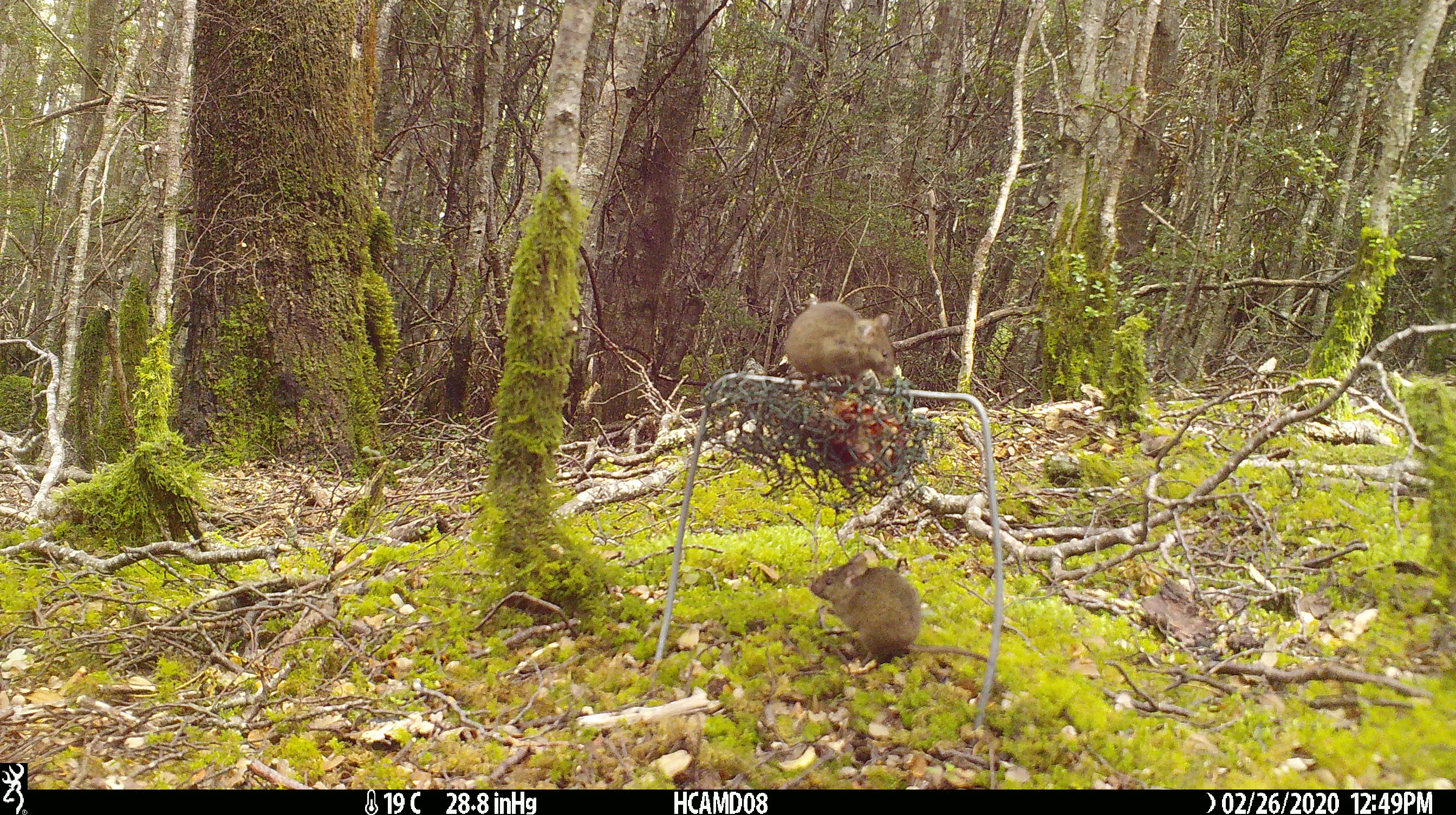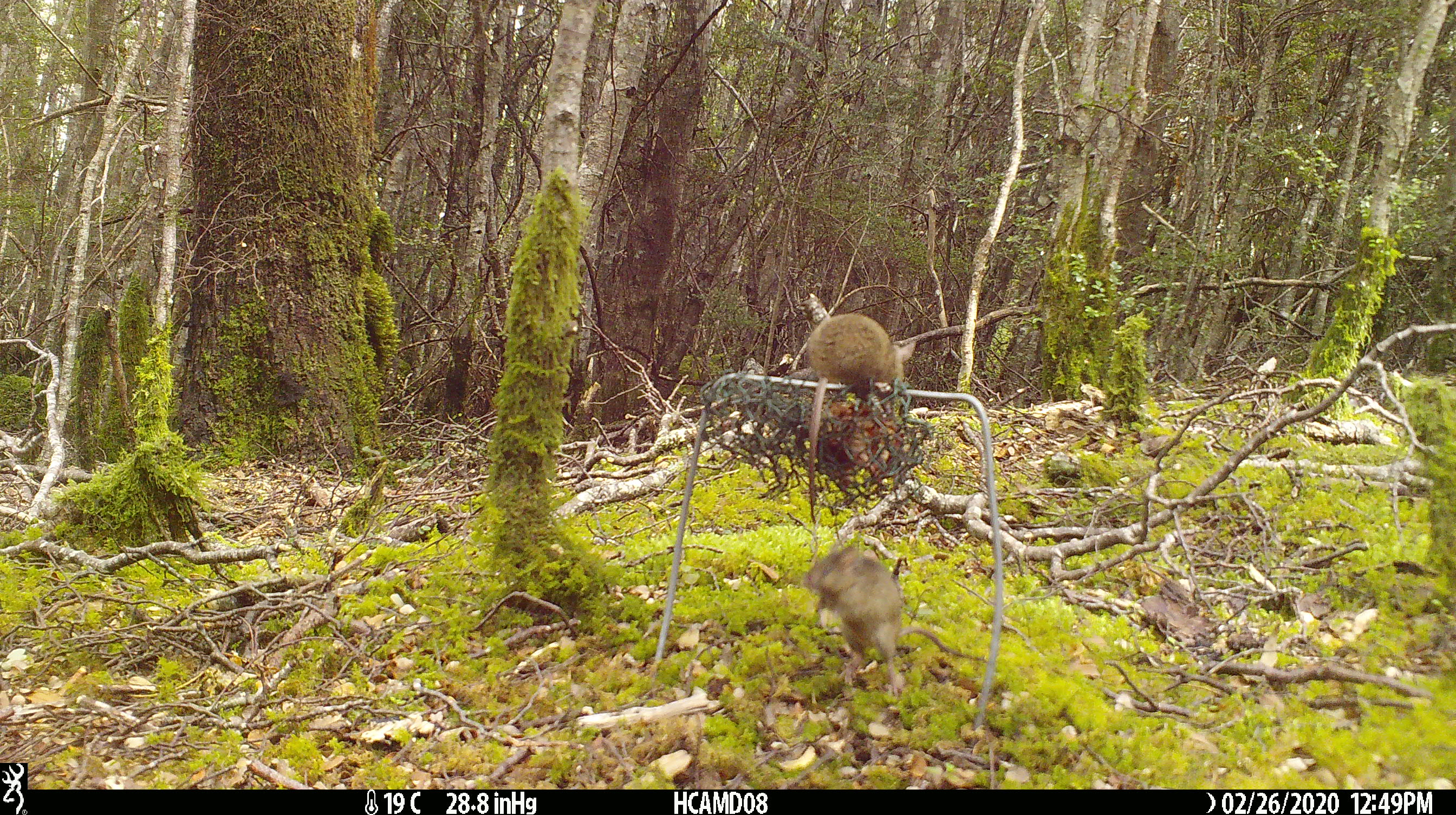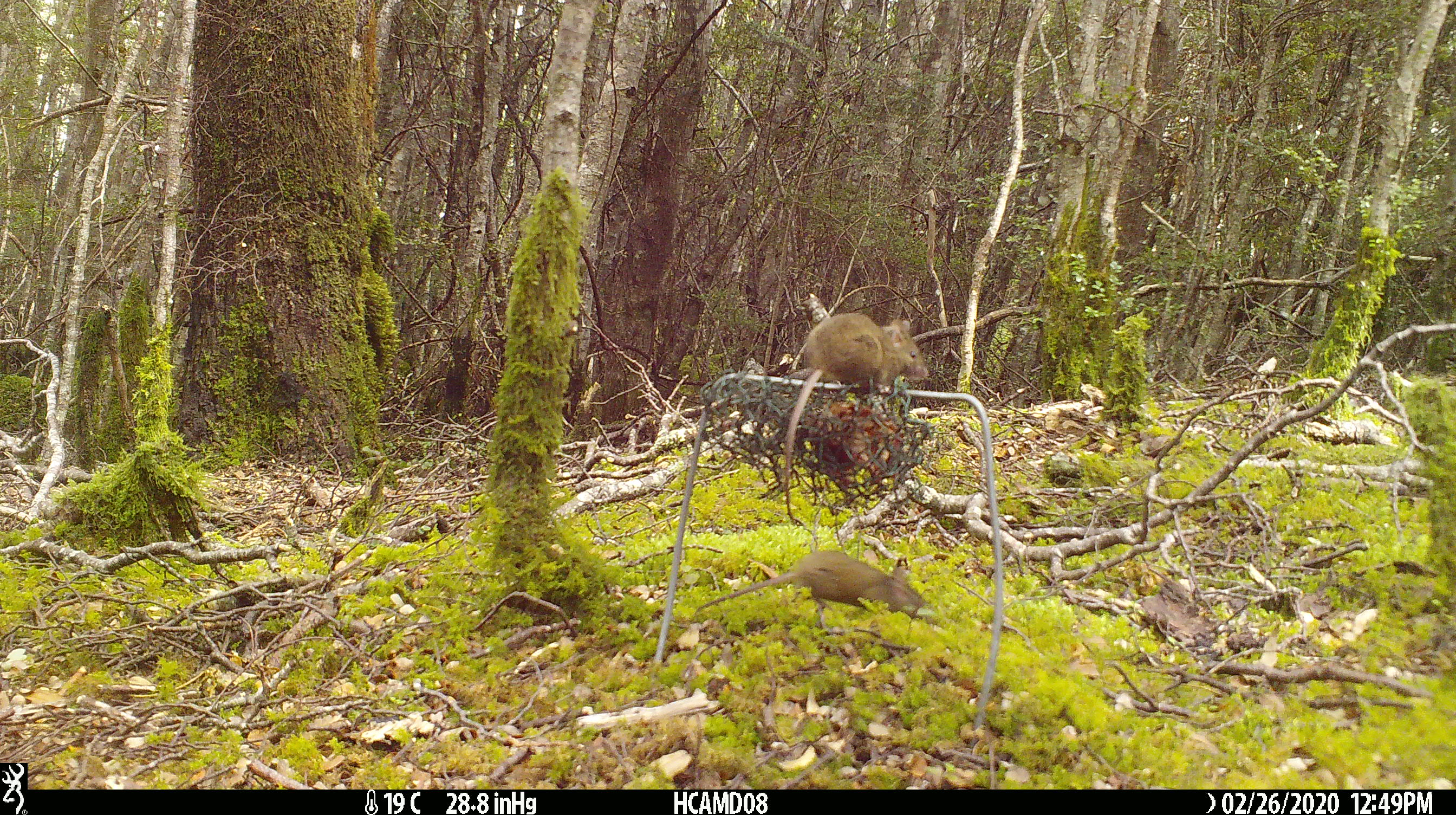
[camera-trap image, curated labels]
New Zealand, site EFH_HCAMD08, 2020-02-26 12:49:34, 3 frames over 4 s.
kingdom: Animalia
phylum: Chordata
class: Mammalia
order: Rodentia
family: Muridae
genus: Mus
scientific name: Mus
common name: mouse